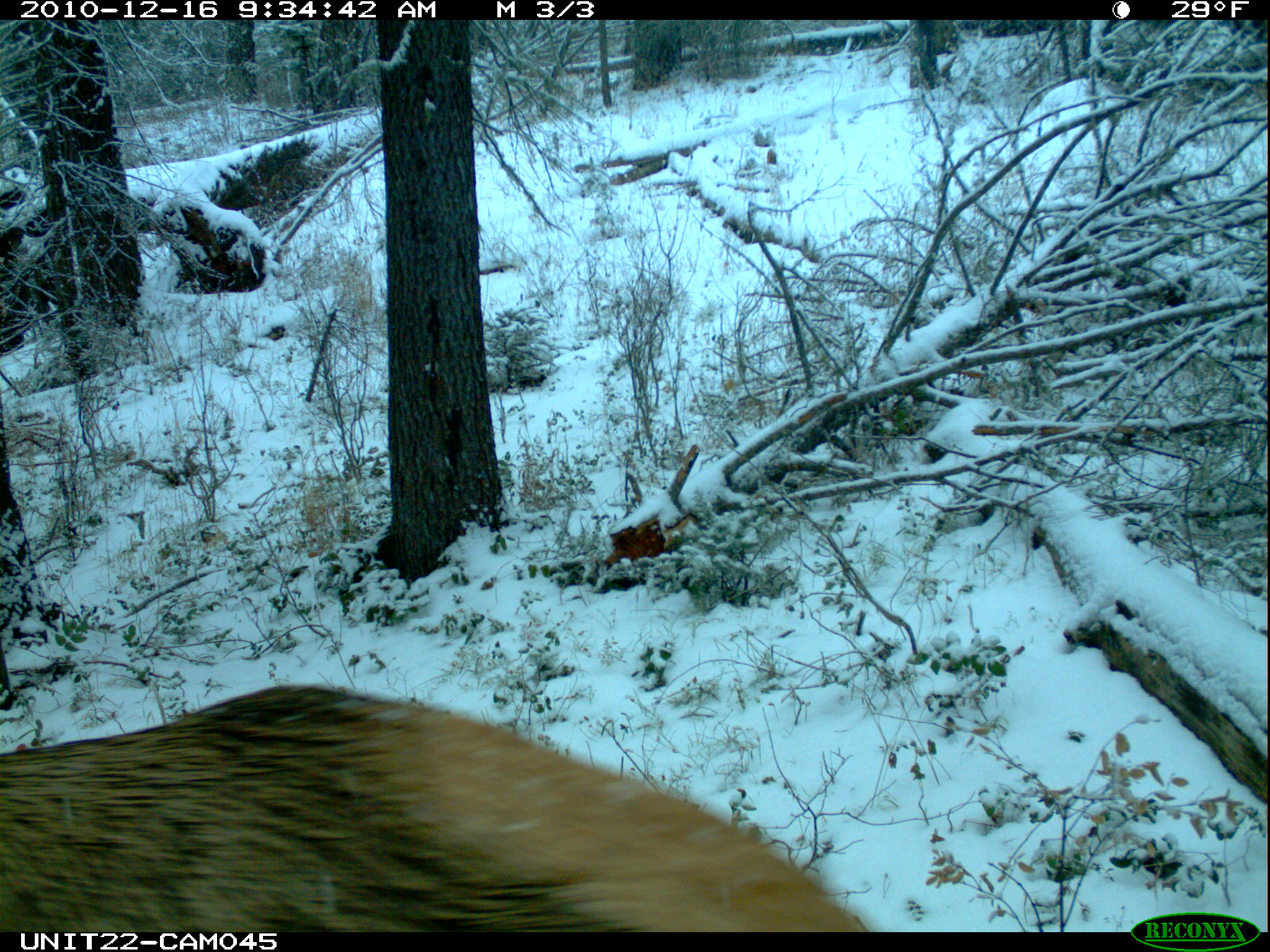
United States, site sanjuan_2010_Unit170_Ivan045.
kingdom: Animalia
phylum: Chordata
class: Mammalia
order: Artiodactyla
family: Cervidae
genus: Cervus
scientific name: Cervus elaphus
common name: red deer